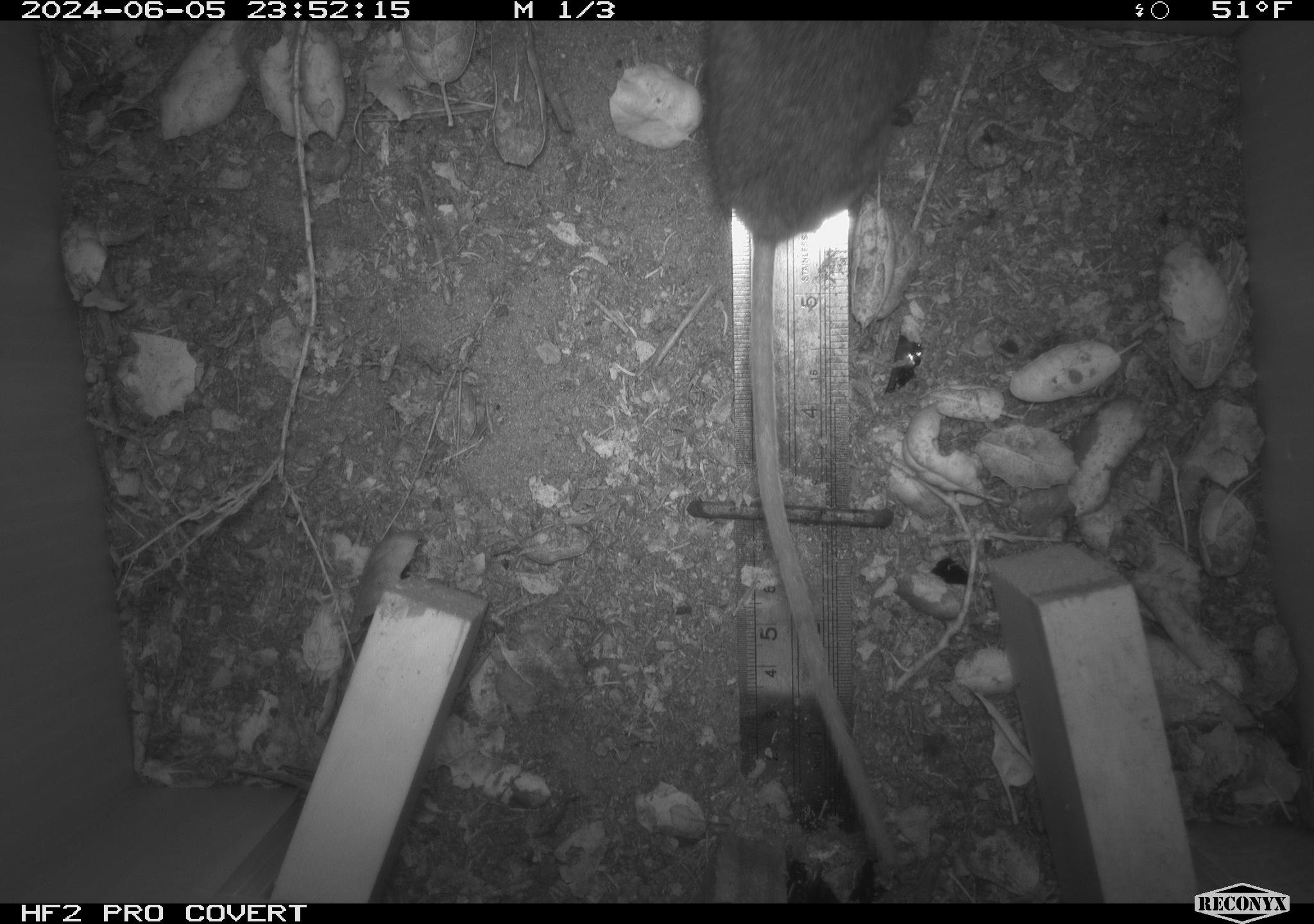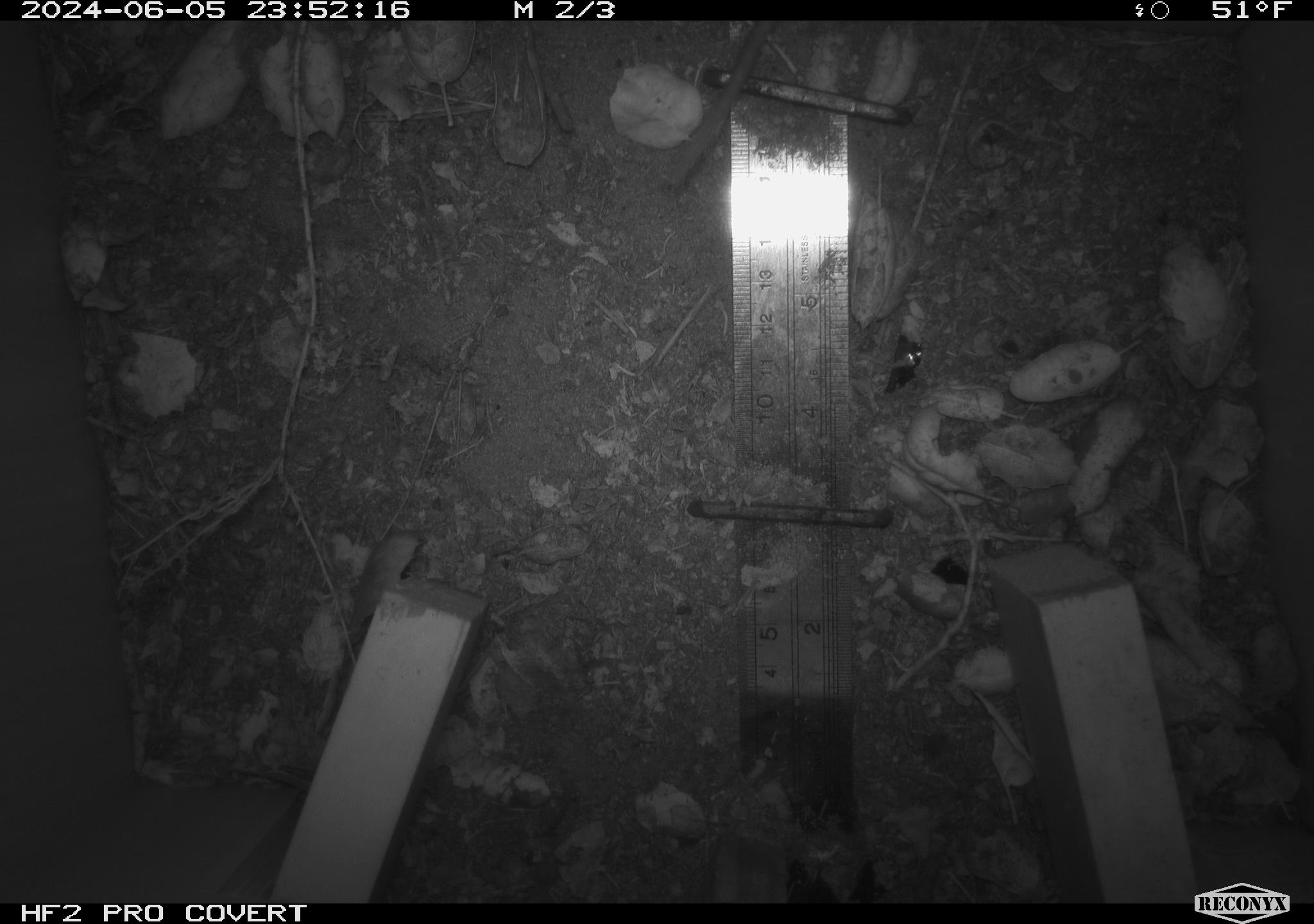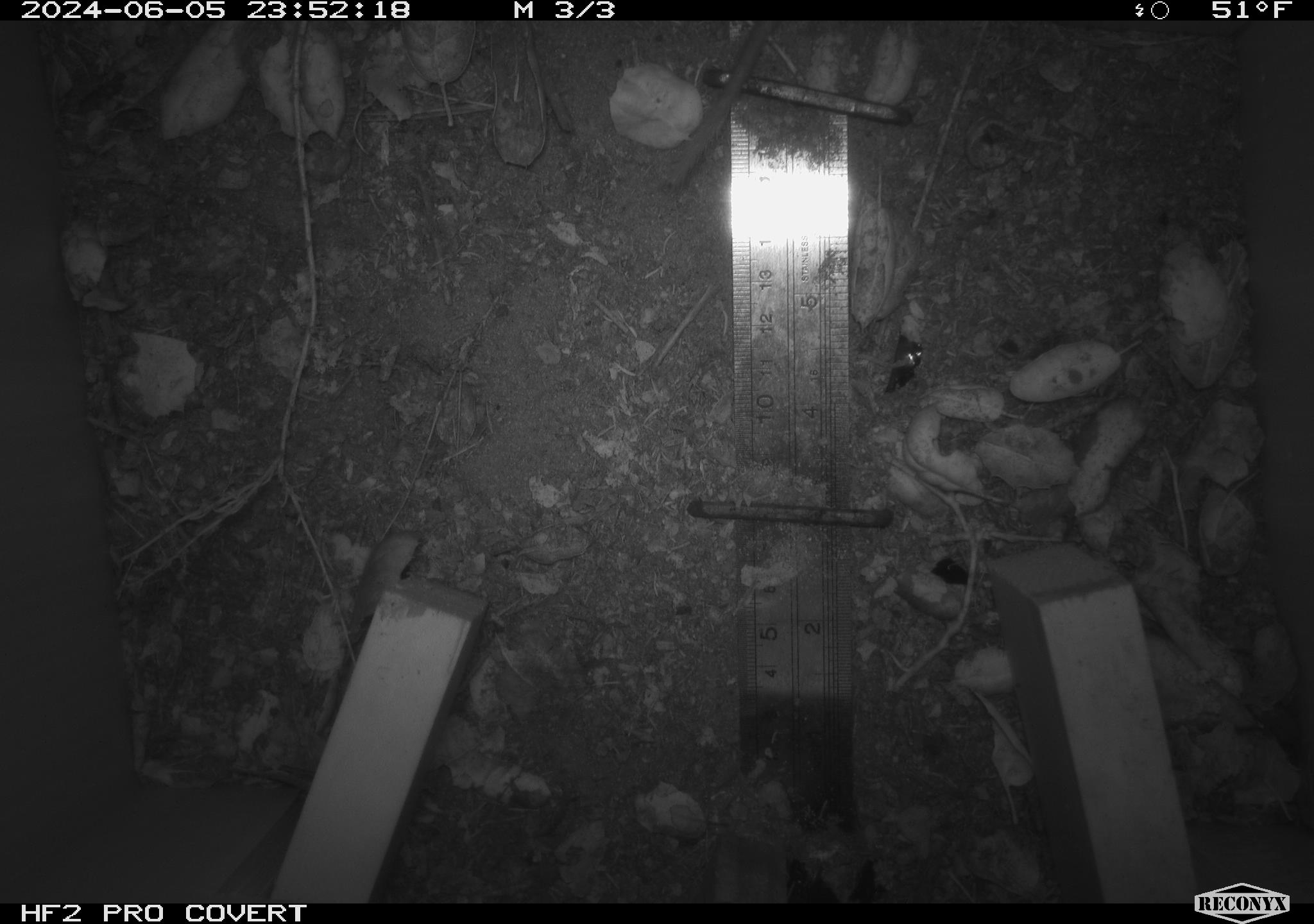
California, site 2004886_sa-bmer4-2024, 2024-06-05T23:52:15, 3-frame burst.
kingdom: Animalia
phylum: Chordata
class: Mammalia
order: Rodentia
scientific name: Rodentia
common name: woodrat or rat or mouse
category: woodrat or rat or mouse species